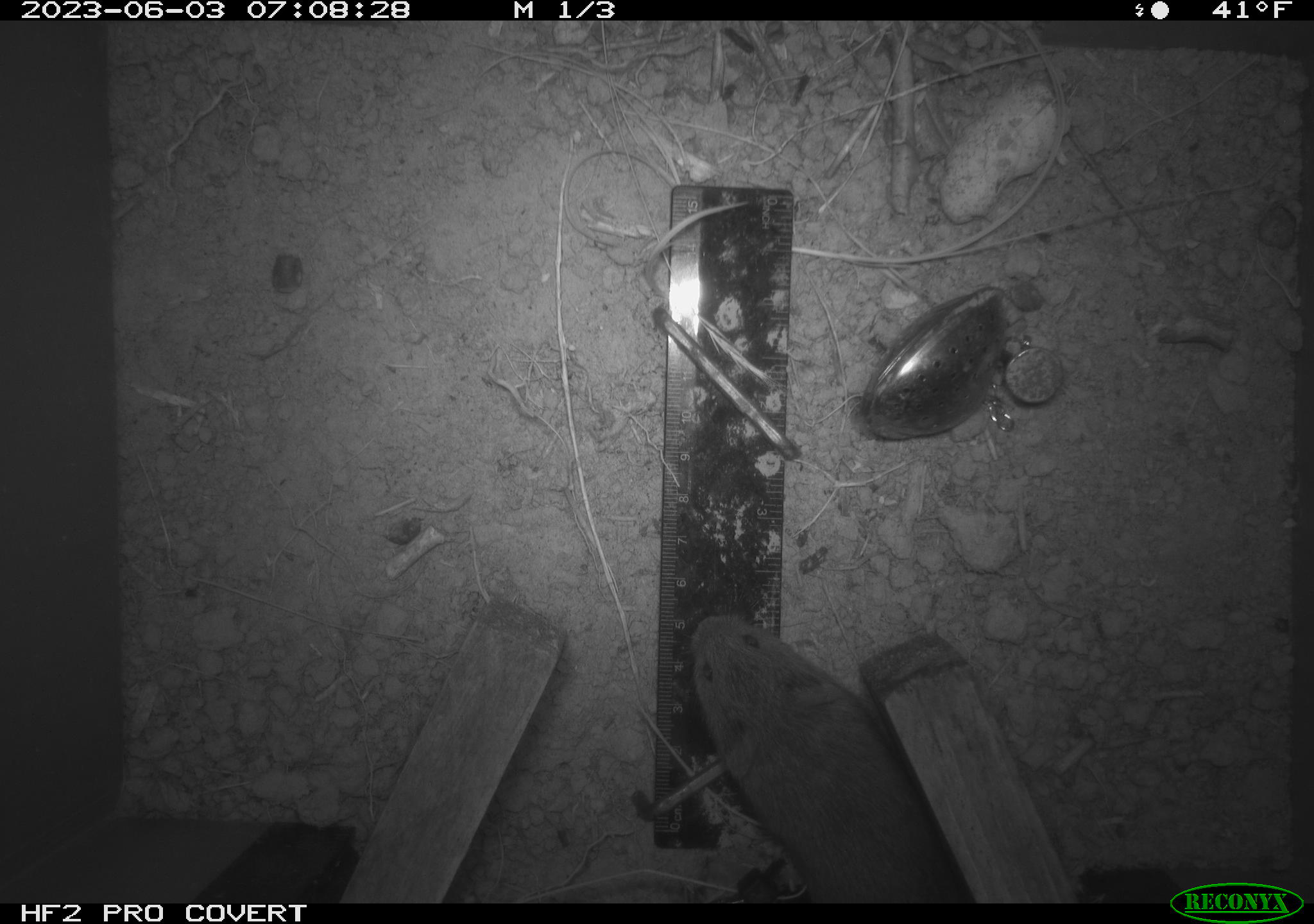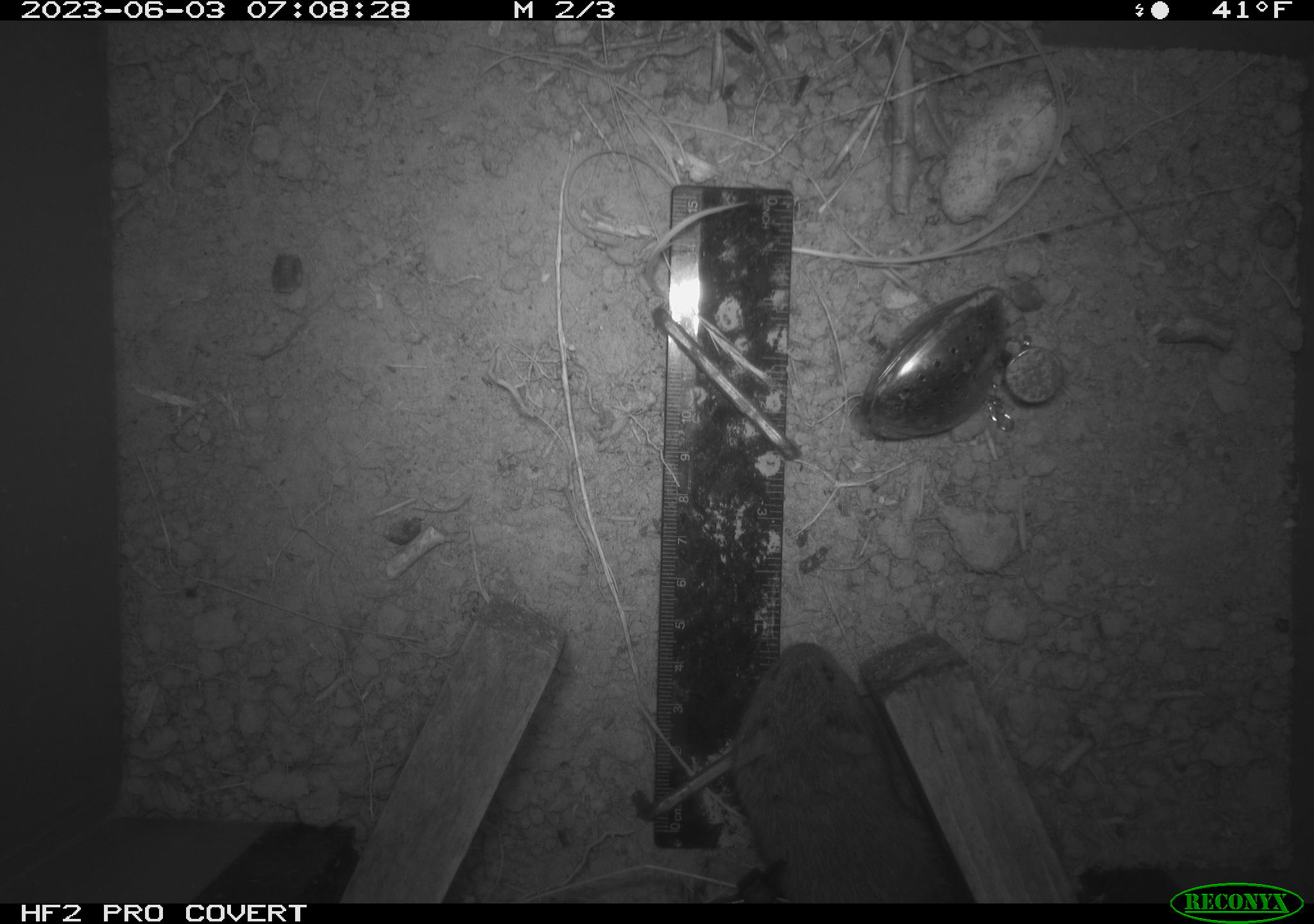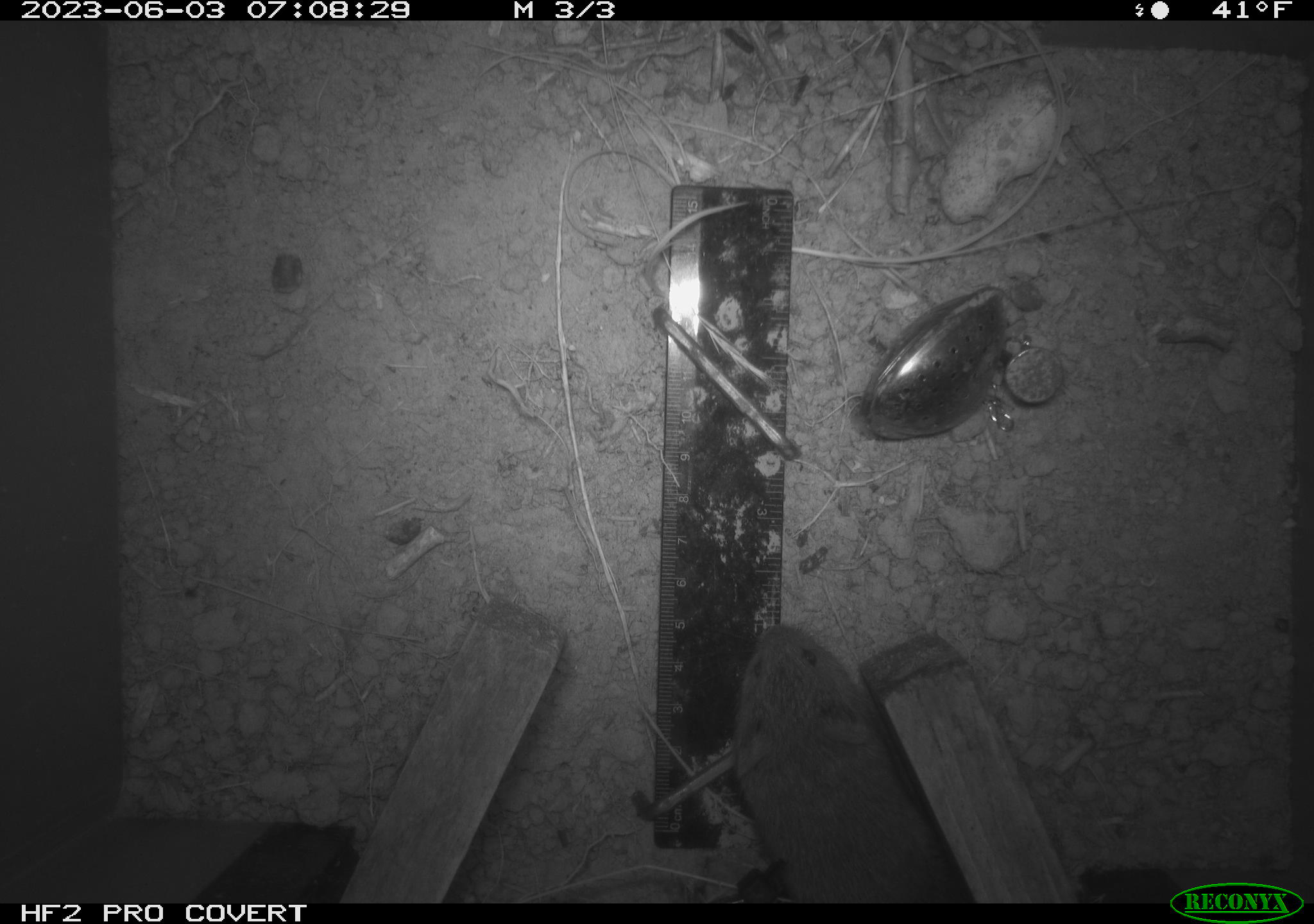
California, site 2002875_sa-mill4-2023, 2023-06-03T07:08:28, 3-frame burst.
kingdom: Animalia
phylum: Chordata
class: Mammalia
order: Rodentia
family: Cricetidae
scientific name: Arvicolinae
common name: voles, lemmings, and muskrats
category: arvicolinae subfamily